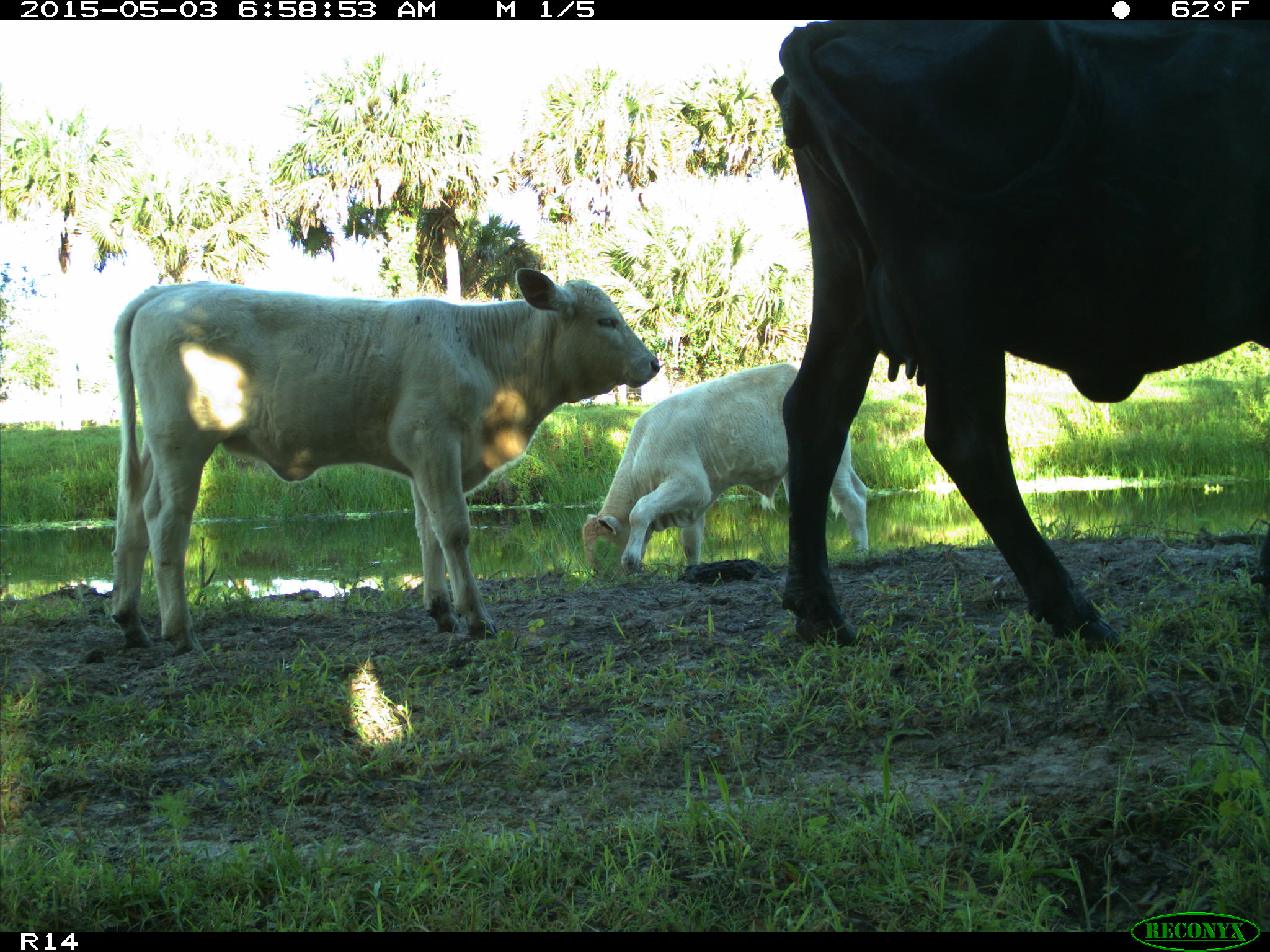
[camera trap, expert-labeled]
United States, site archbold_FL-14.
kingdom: Animalia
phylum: Chordata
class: Mammalia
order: Artiodactyla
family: Bovidae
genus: Bos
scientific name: Bos taurus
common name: domestic cow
Bos taurus (domestic cow).